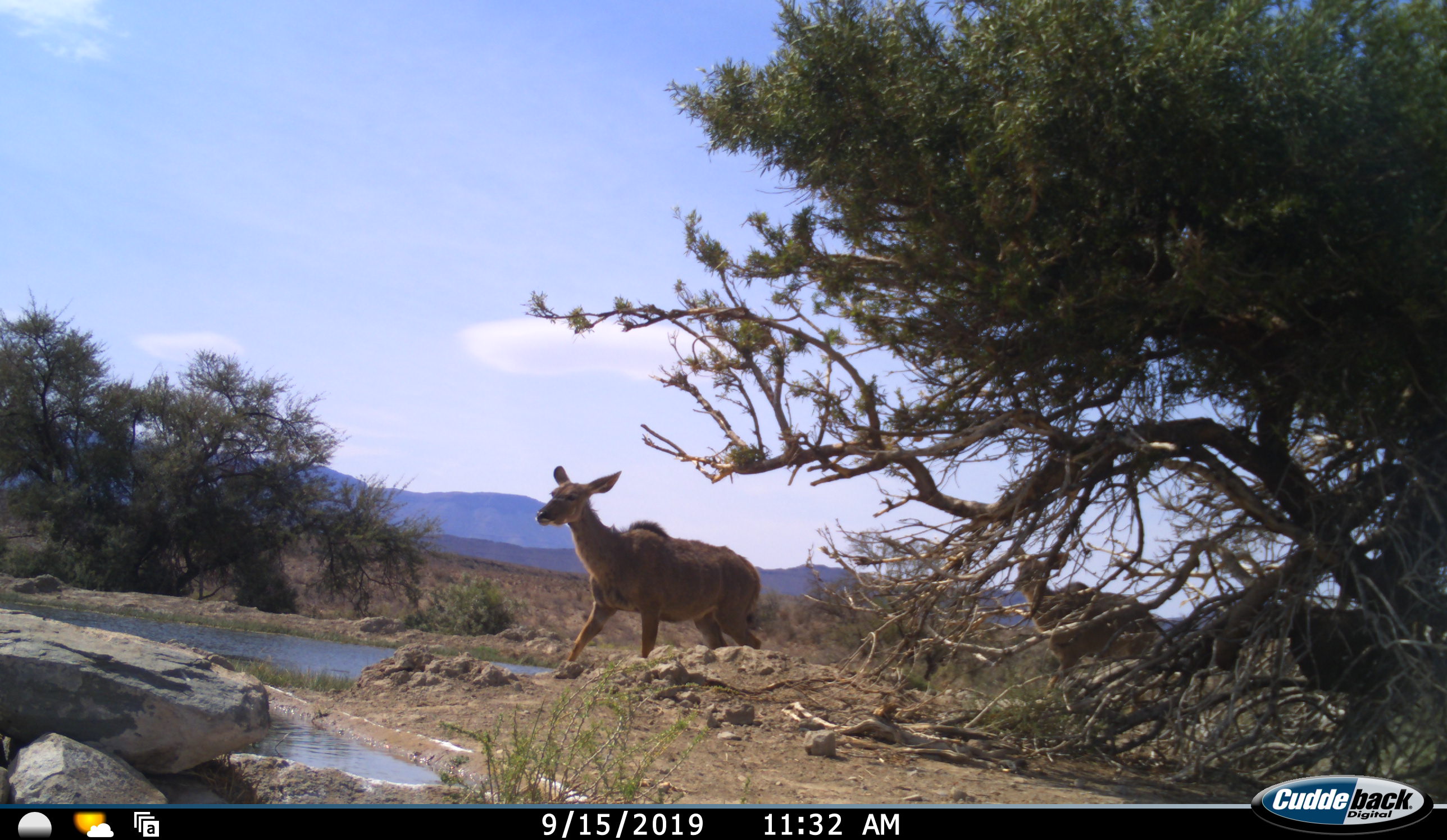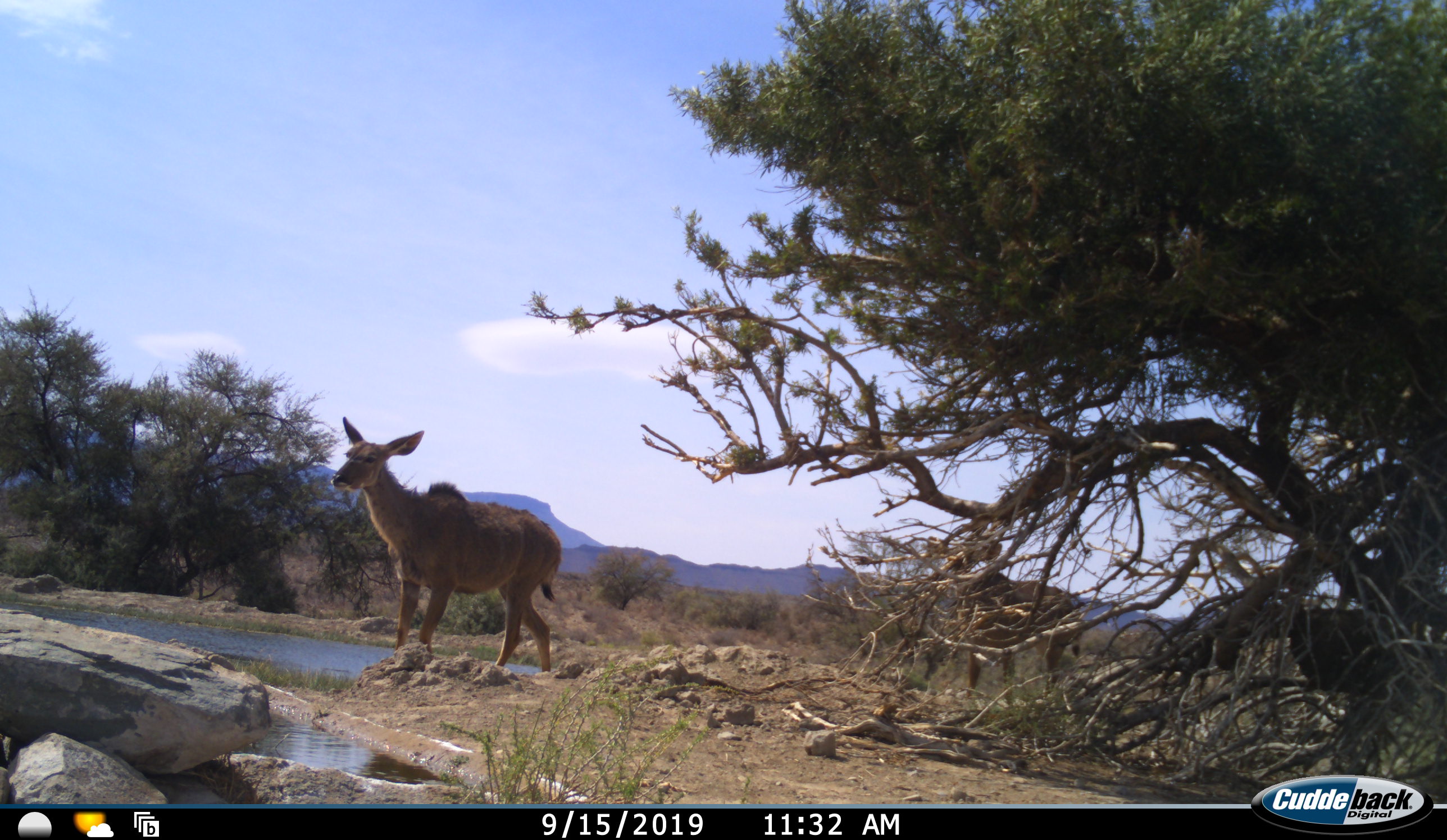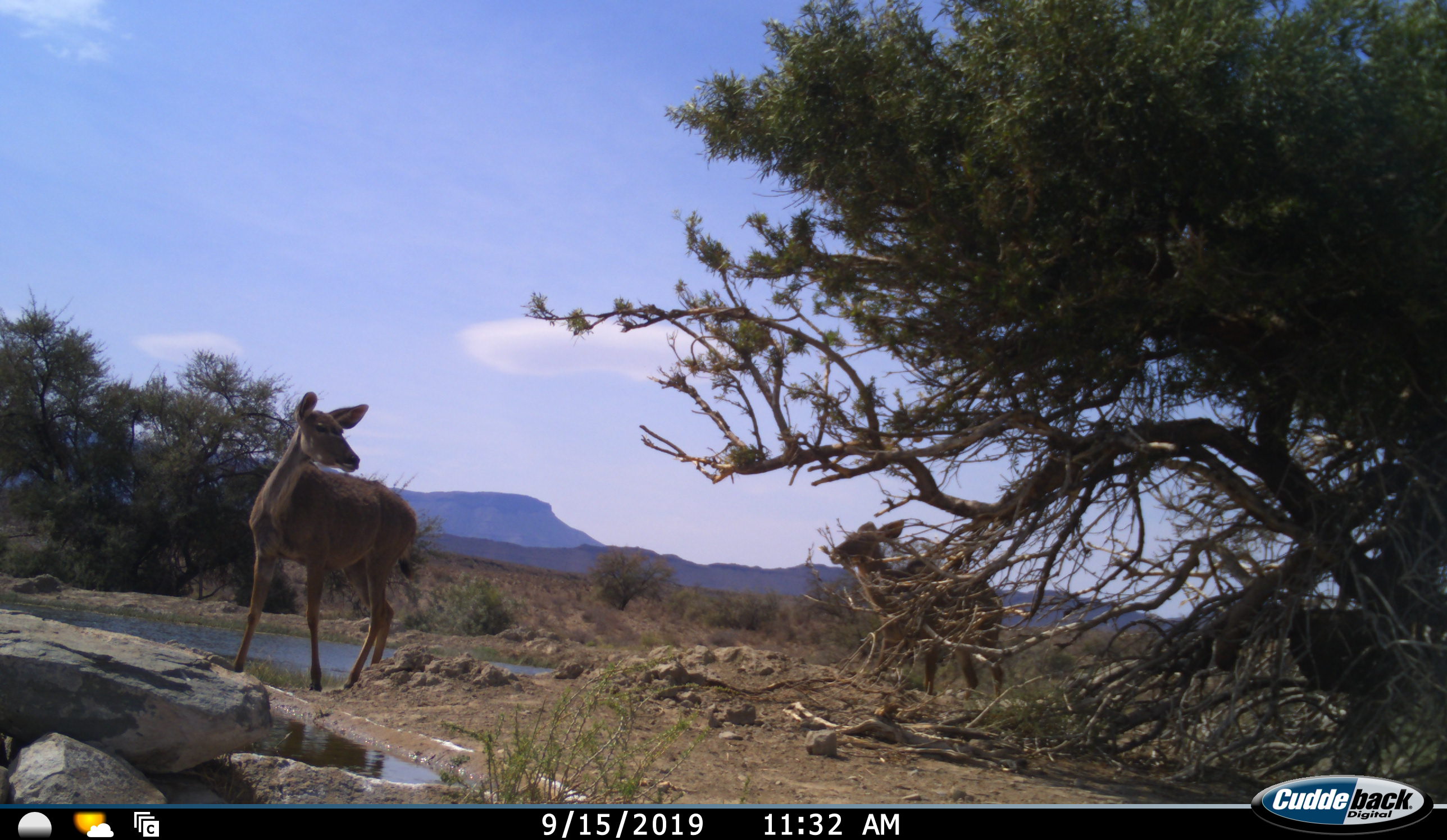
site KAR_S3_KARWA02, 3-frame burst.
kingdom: Animalia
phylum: Chordata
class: Mammalia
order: Artiodactyla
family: Bovidae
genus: Tragelaphus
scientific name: Tragelaphus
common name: kudu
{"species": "kudu (Tragelaphus)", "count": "2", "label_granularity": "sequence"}